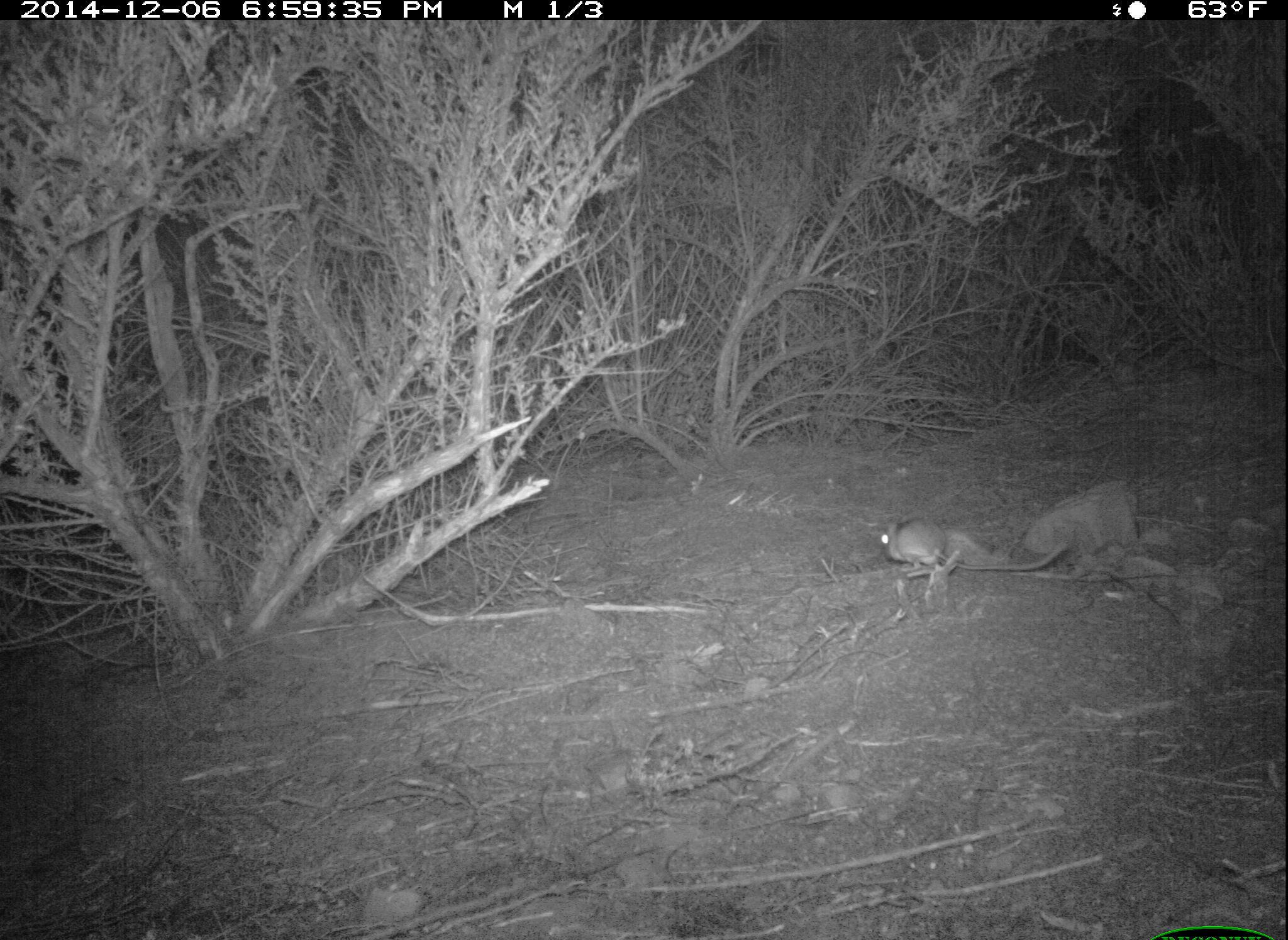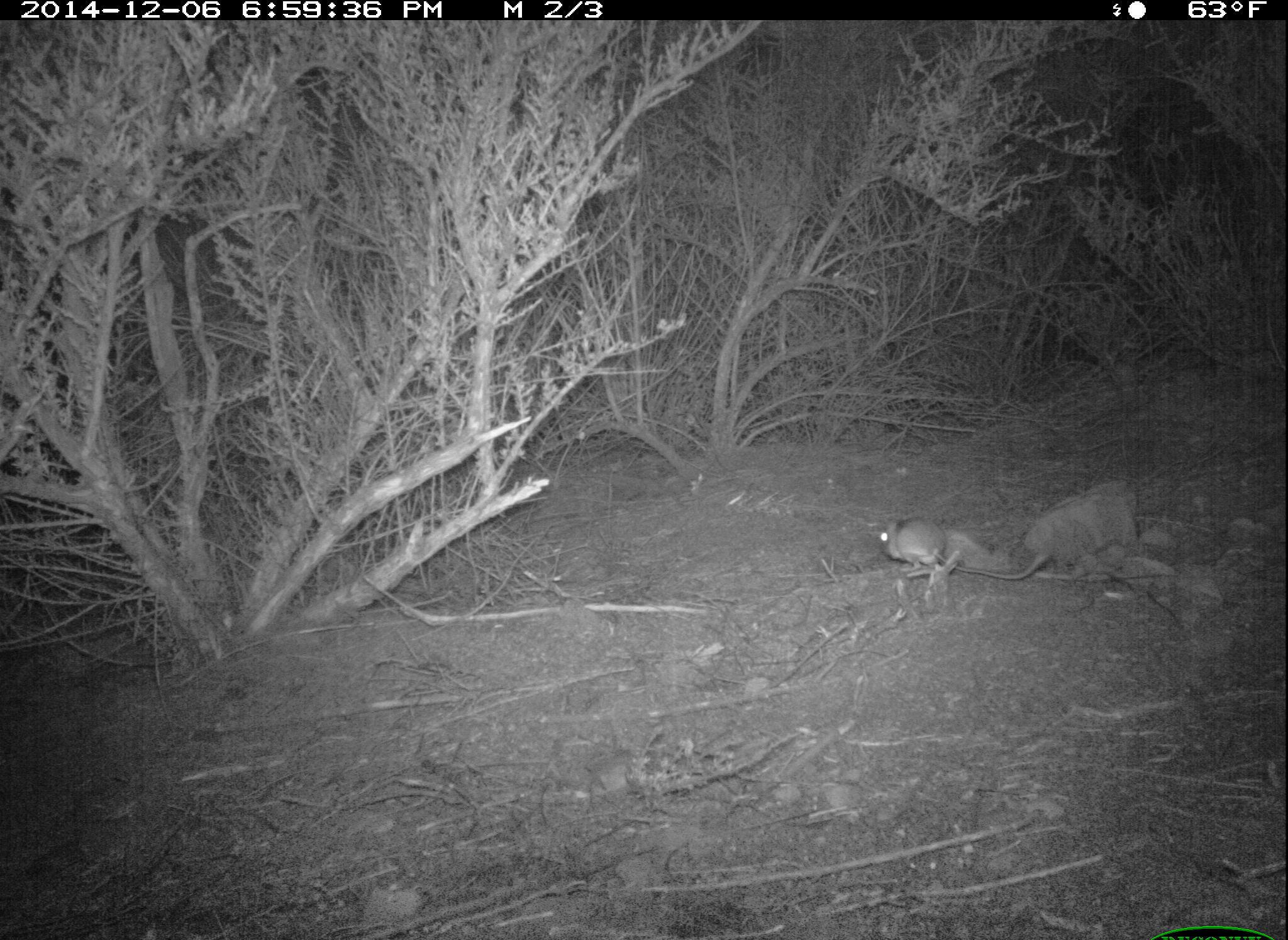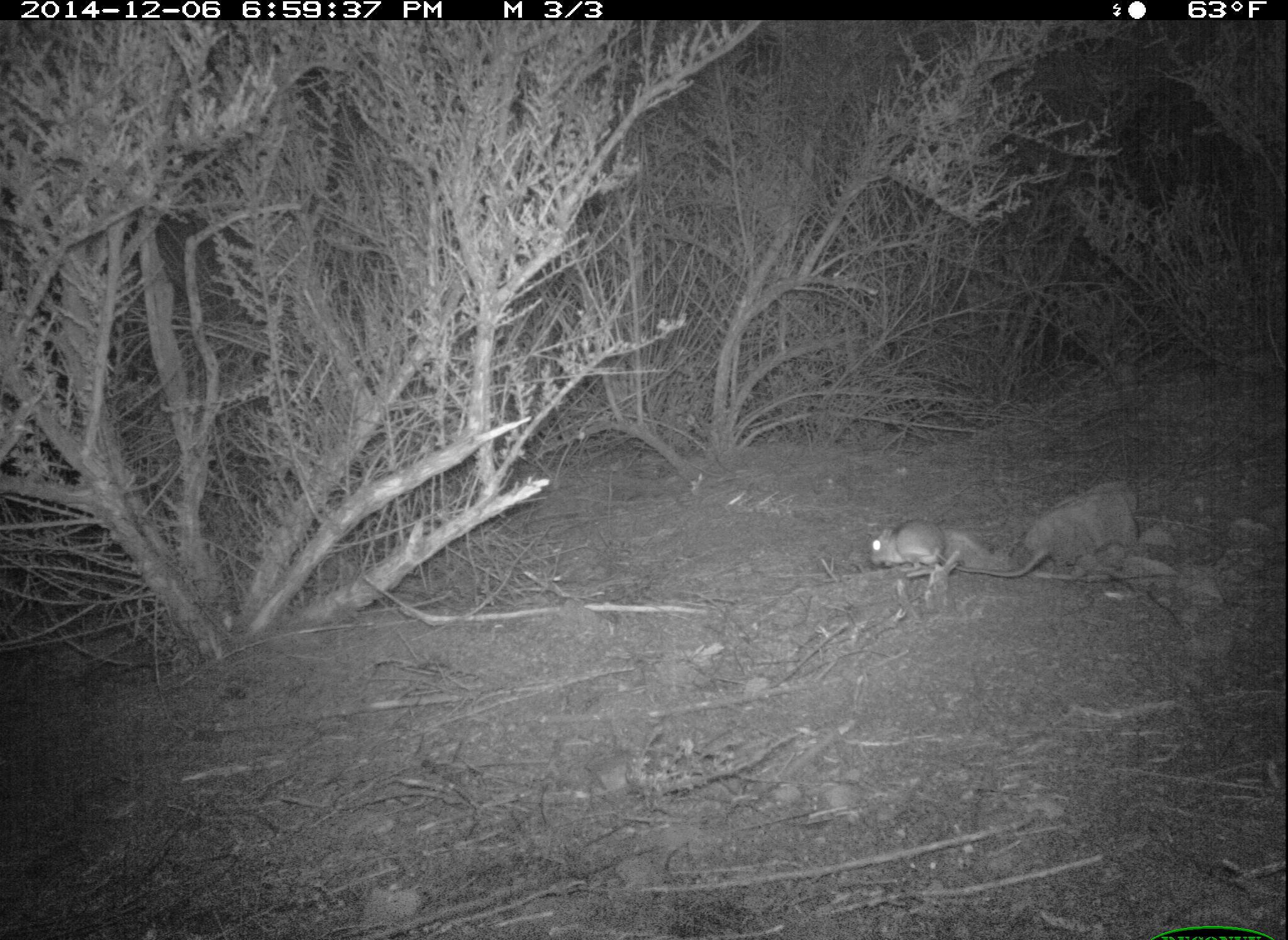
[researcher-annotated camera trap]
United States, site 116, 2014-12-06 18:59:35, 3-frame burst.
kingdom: Animalia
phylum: Chordata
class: Mammalia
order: Rodentia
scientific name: Rodentia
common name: rodent